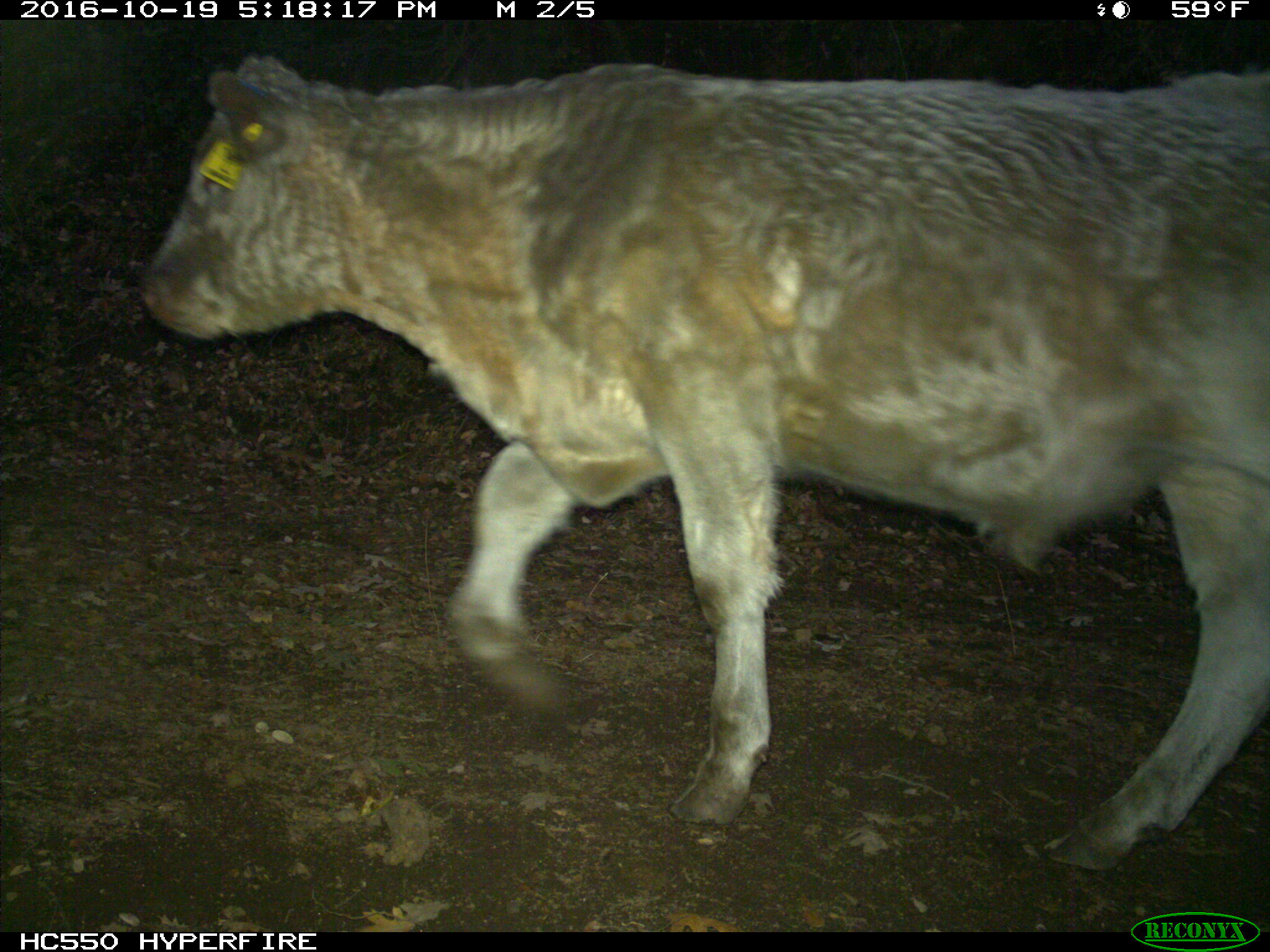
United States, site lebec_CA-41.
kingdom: Animalia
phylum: Chordata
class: Mammalia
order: Artiodactyla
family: Bovidae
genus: Bos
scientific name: Bos taurus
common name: domestic cow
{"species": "Bos taurus (domestic cow)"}